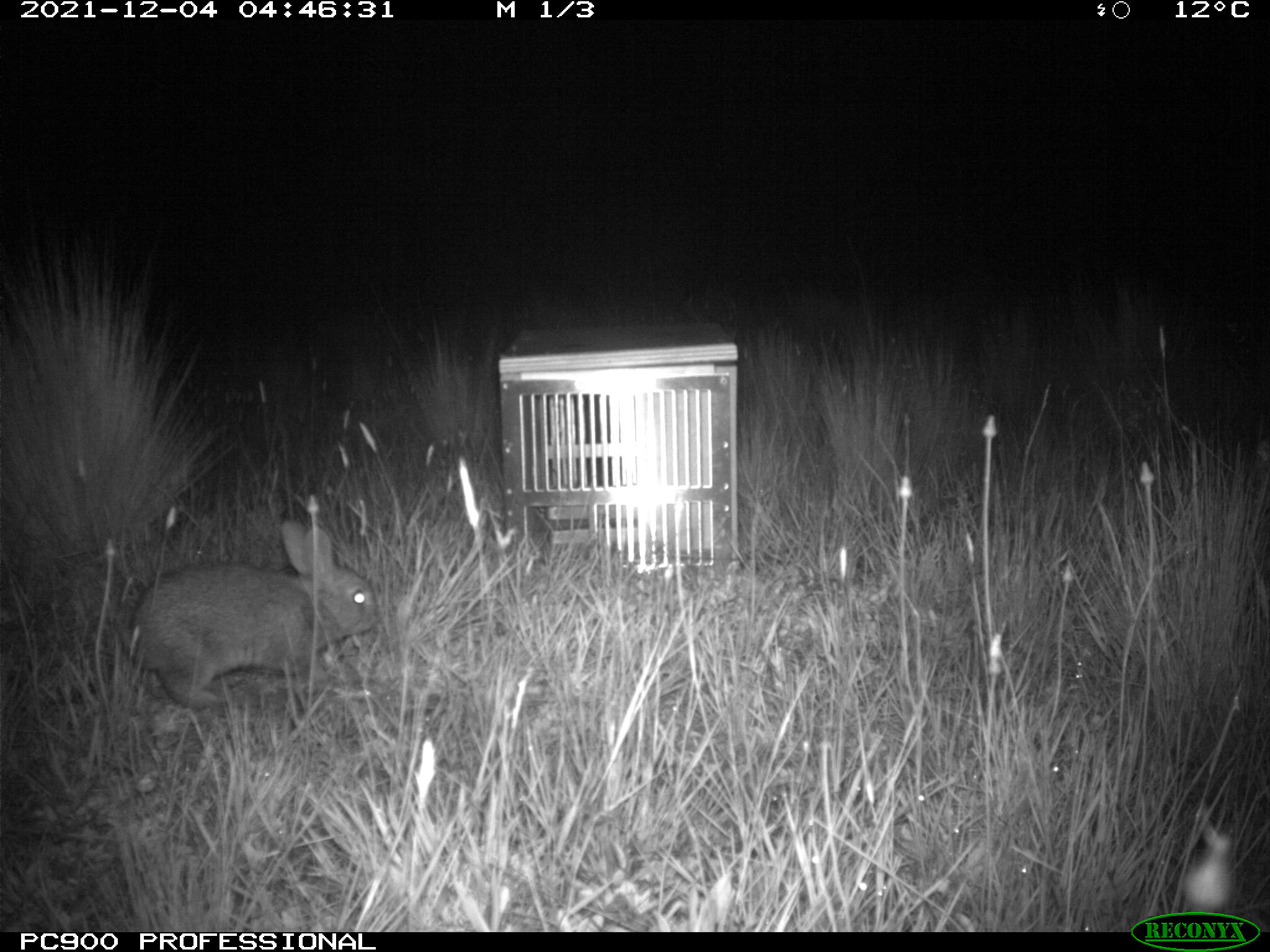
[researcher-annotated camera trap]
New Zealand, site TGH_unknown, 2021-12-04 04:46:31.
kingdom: Animalia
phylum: Chordata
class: Mammalia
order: Lagomorpha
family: Leporidae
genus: Oryctolagus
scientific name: Oryctolagus cuniculus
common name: european rabbit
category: rabbit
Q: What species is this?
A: Rabbit (european rabbit) (Oryctolagus cuniculus).